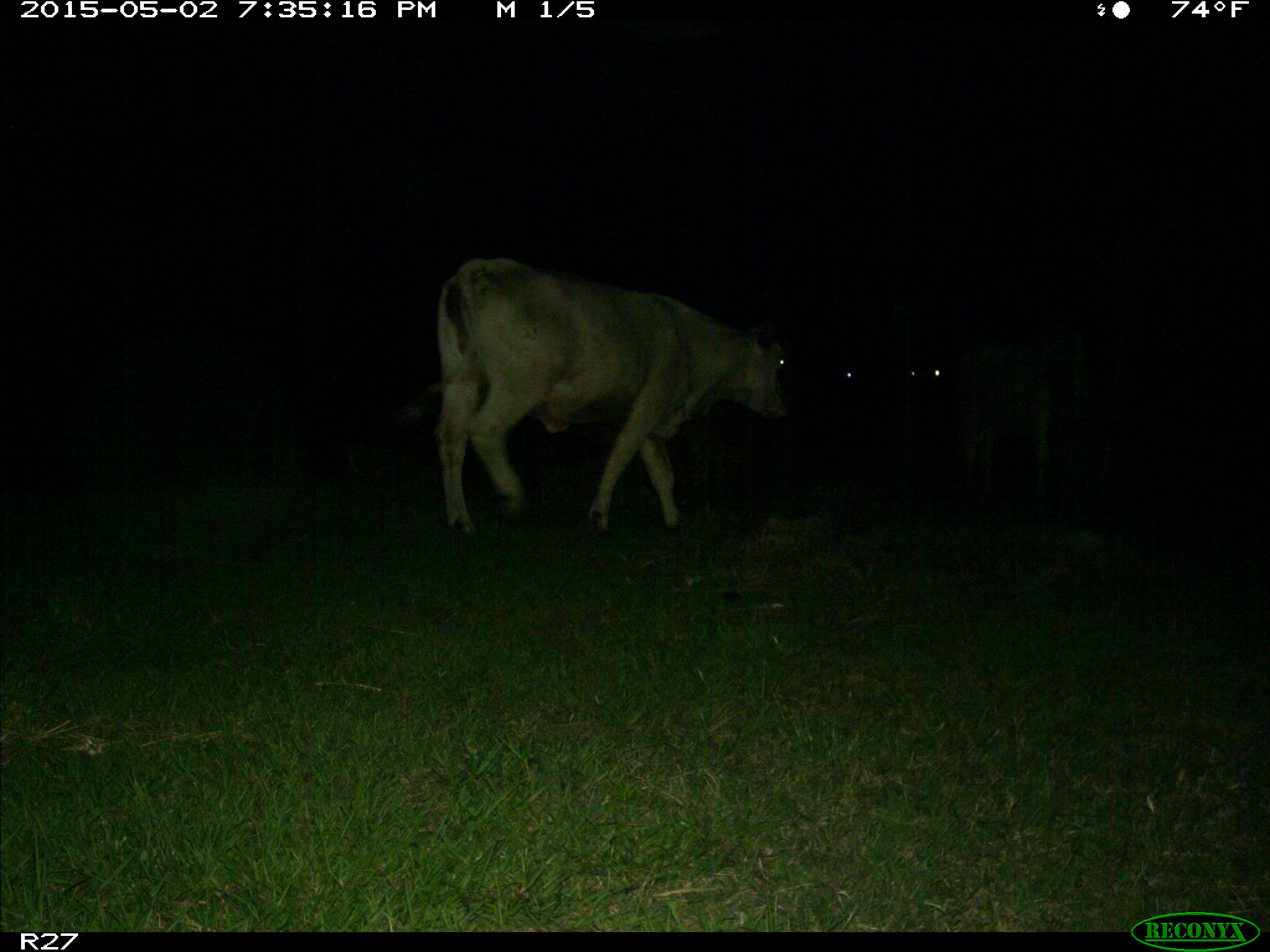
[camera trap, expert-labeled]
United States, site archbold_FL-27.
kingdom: Animalia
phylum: Chordata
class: Mammalia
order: Artiodactyla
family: Bovidae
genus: Bos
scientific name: Bos taurus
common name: domestic cow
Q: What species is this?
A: Bos taurus (domestic cow).